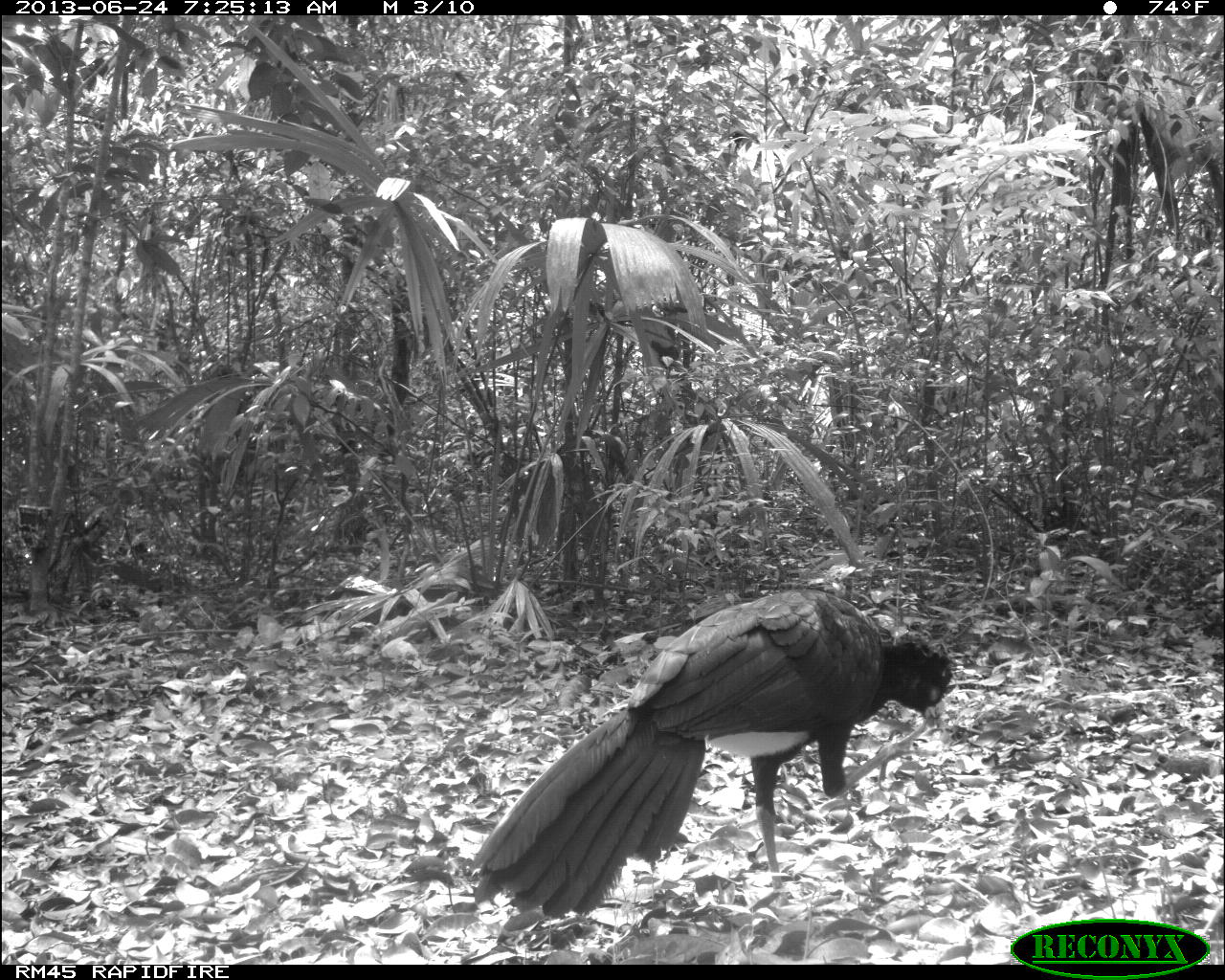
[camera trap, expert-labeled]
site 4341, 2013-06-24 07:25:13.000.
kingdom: Animalia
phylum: Chordata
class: Aves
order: Galliformes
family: Cracidae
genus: Crax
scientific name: Crax rubra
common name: great curassow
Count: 1.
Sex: male.